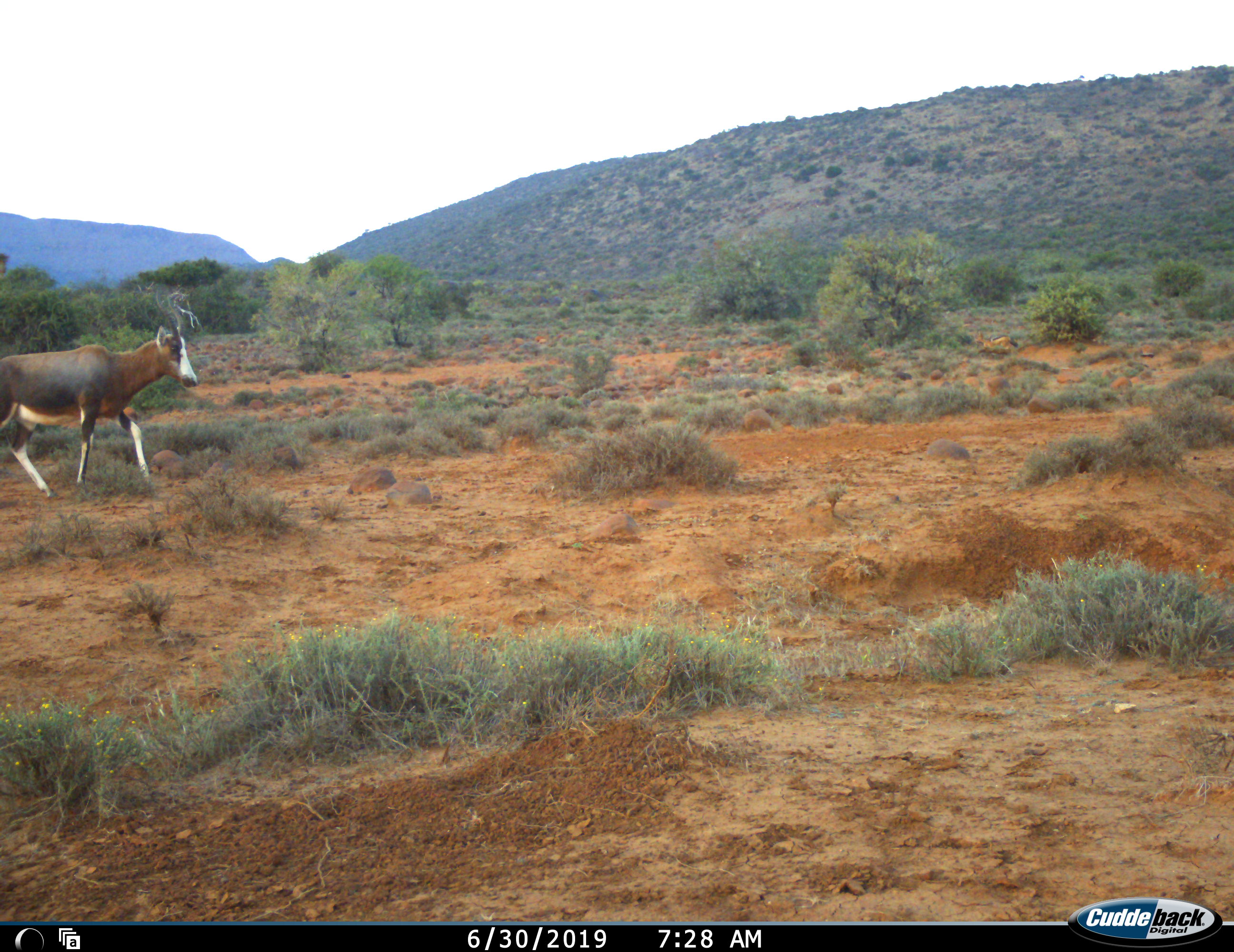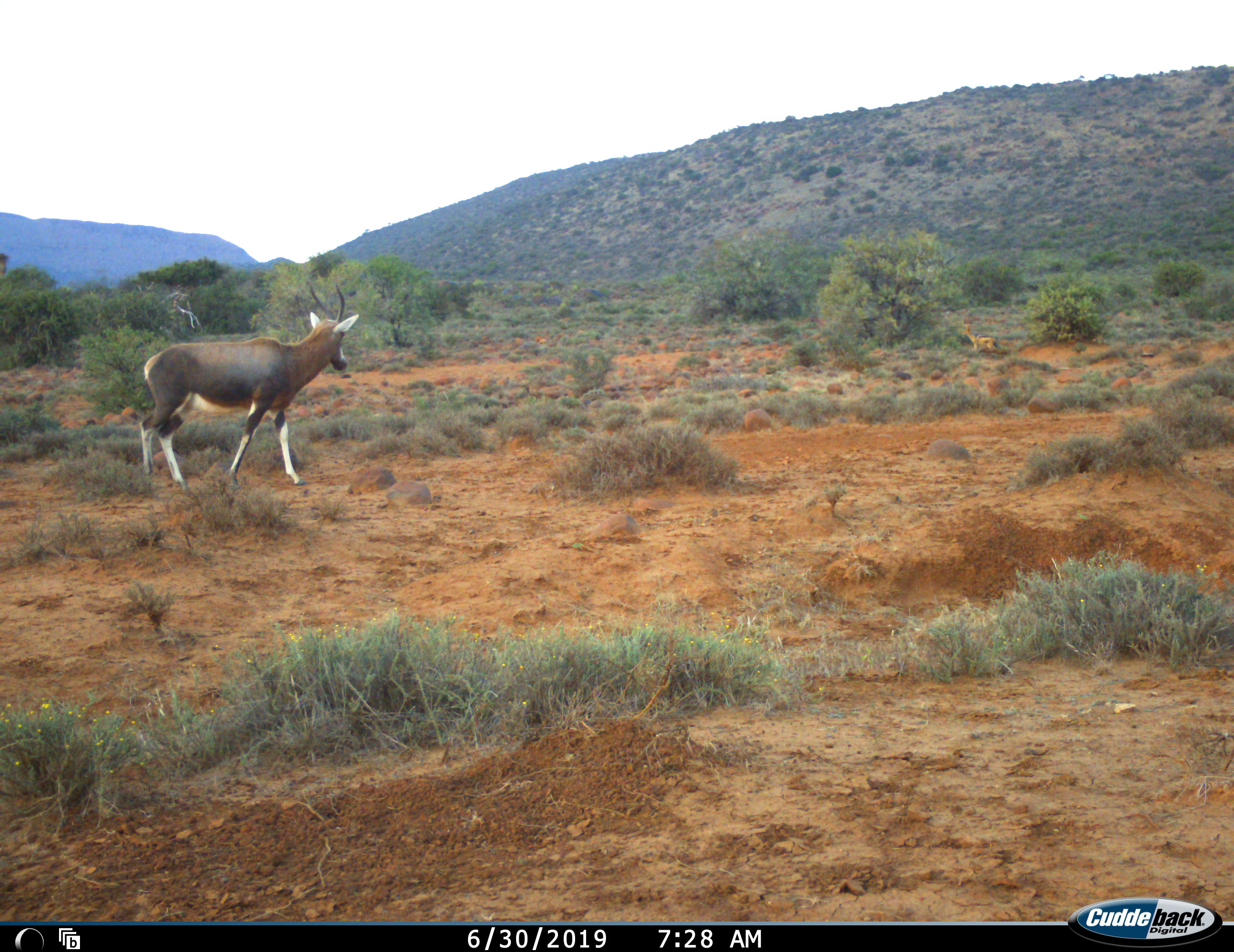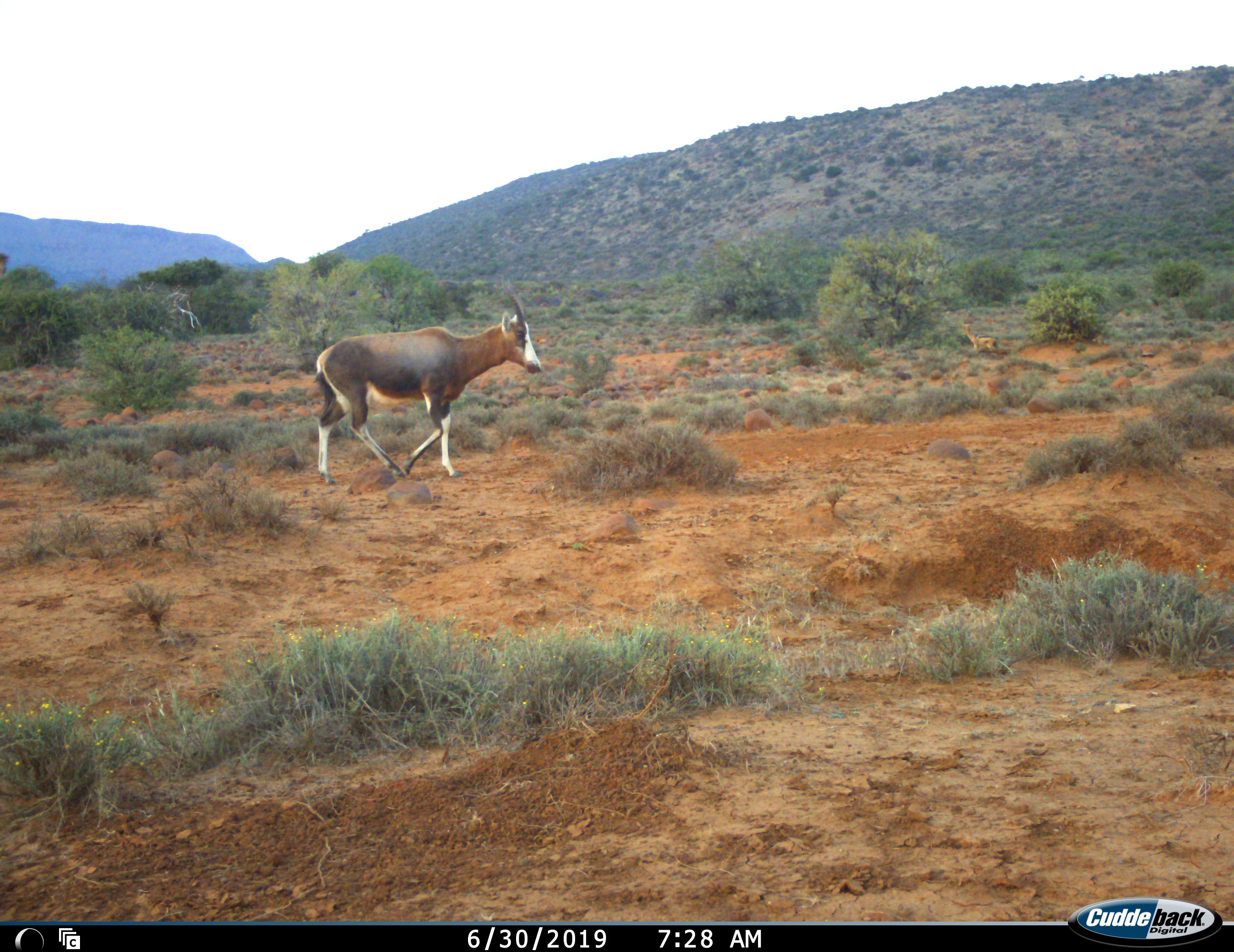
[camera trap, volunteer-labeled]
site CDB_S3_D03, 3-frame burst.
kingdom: Animalia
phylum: Chordata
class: Mammalia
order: Artiodactyla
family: Bovidae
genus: Damaliscus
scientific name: Damaliscus pygargus phillipsi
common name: blesbok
Blesbok (Damaliscus pygargus phillipsi), count 1. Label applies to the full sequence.